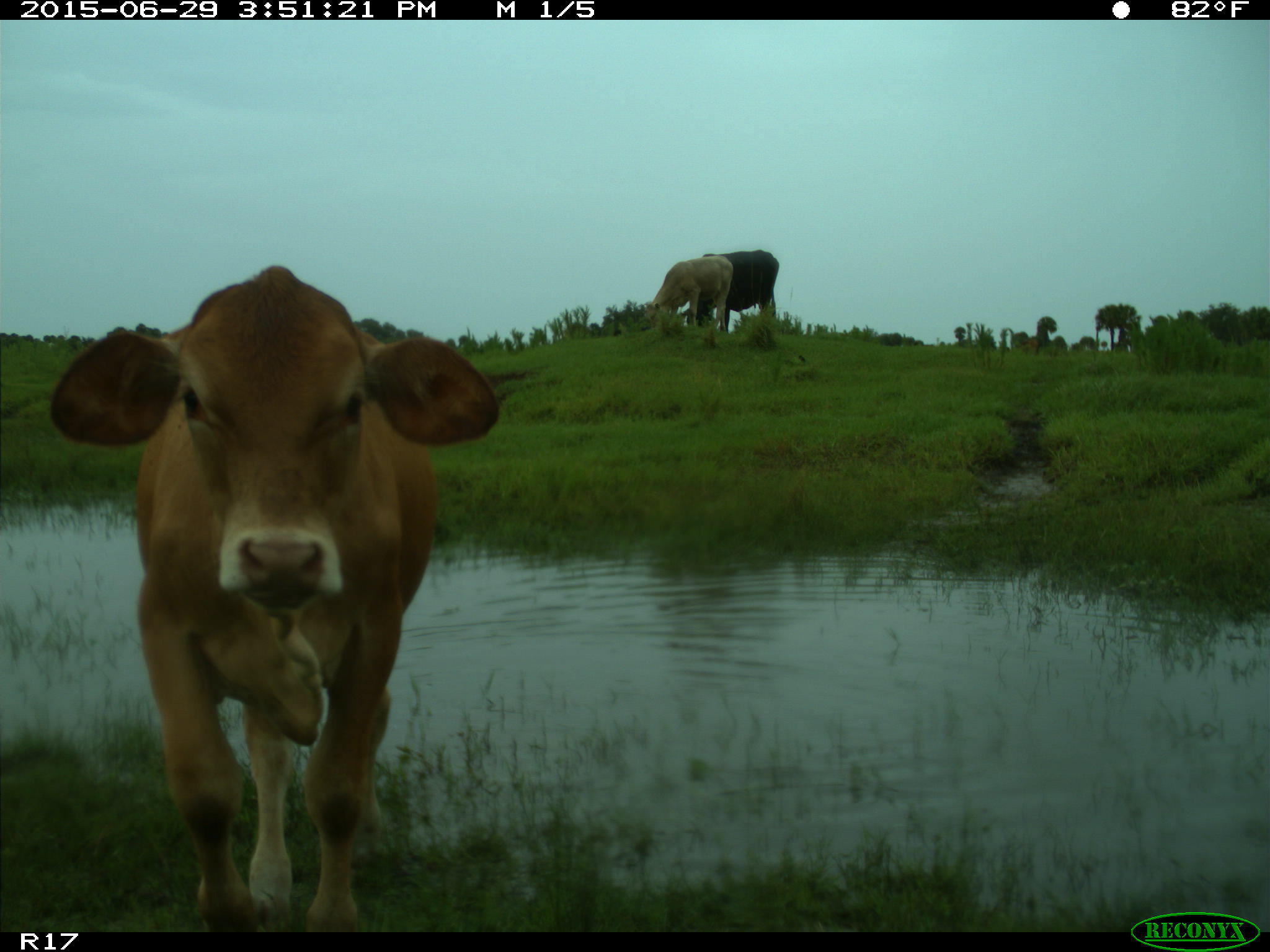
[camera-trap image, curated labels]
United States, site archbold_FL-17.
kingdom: Animalia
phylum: Chordata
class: Mammalia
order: Artiodactyla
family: Bovidae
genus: Bos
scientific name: Bos taurus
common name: domestic cow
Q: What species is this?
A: Bos taurus (domestic cow).